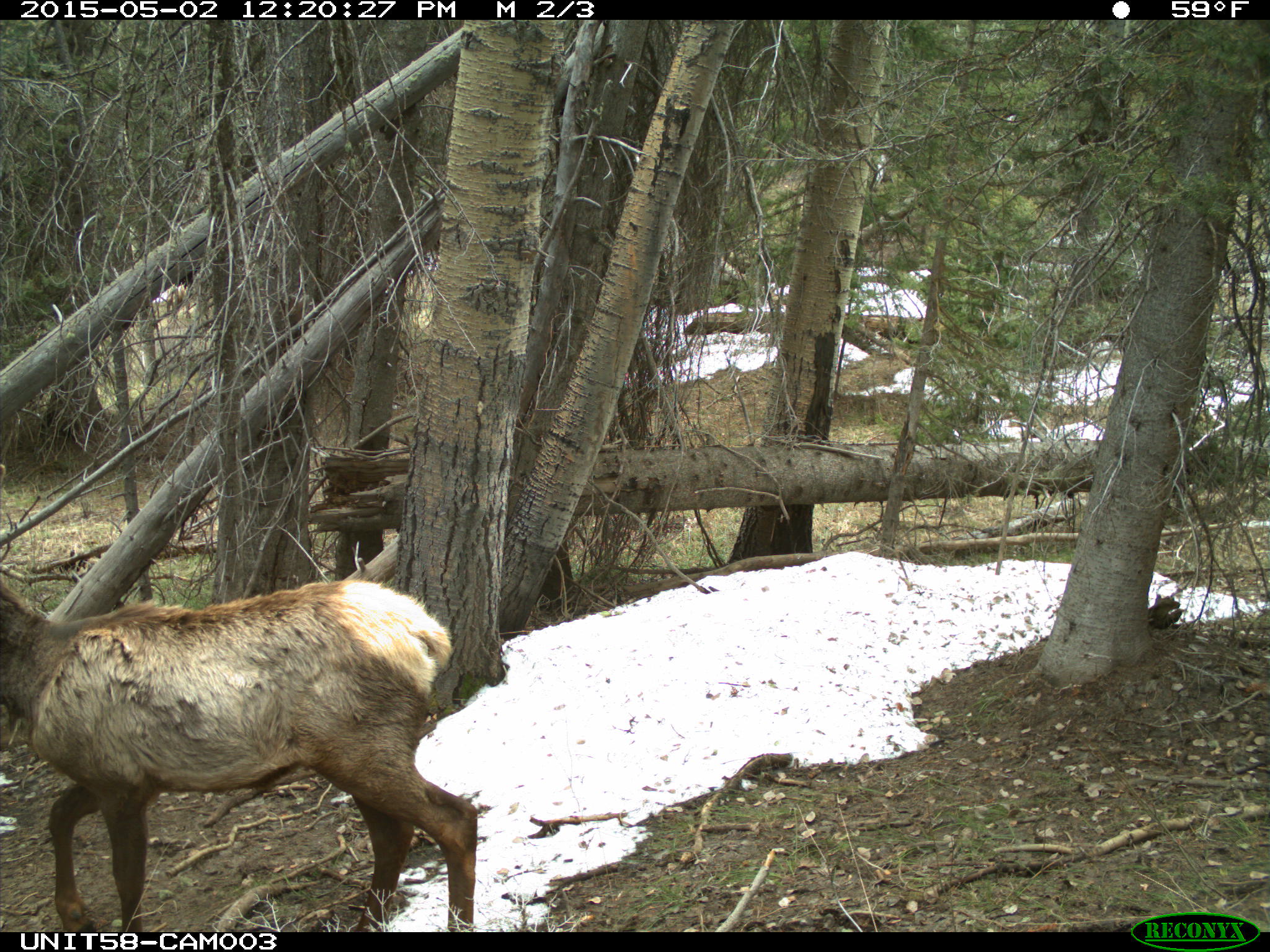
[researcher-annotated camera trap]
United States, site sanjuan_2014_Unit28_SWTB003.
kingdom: Animalia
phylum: Chordata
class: Mammalia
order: Artiodactyla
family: Cervidae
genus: Cervus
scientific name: Cervus elaphus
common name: red deer